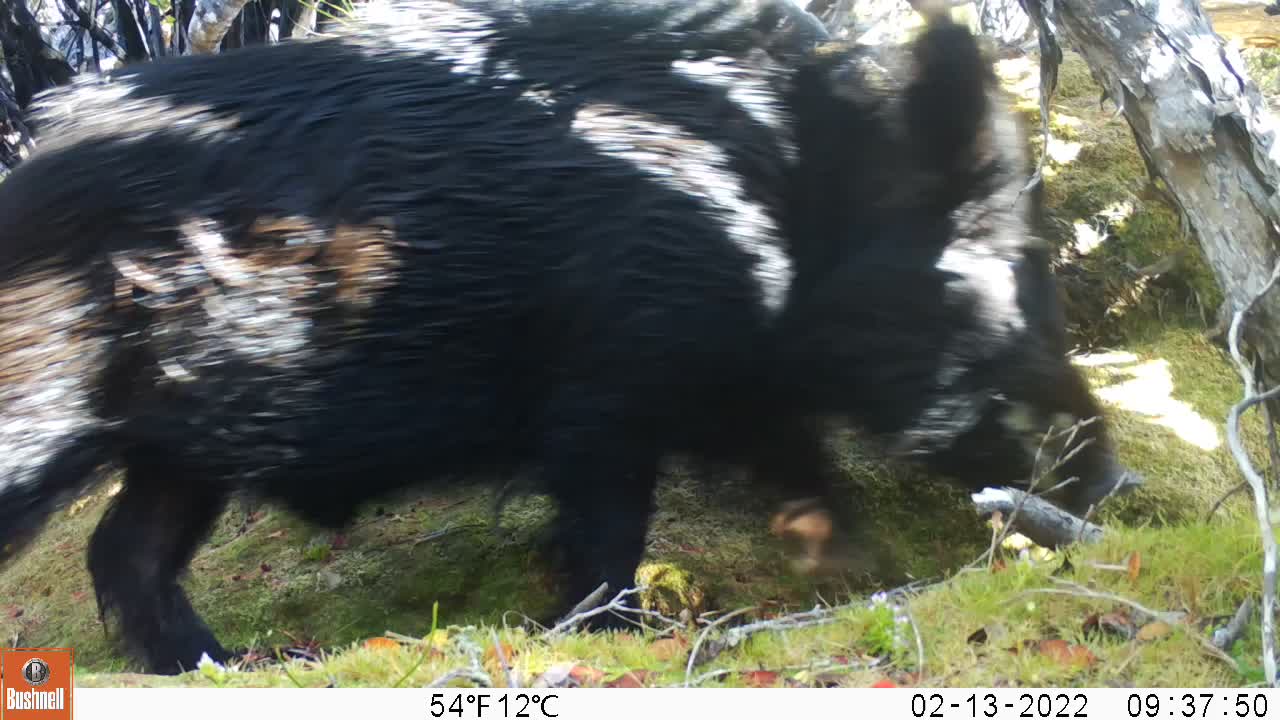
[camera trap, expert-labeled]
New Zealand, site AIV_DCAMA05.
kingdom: Animalia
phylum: Chordata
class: Mammalia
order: Artiodactyla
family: Suidae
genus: Sus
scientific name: Sus scrofa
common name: pig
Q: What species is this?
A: Pig (Sus scrofa).